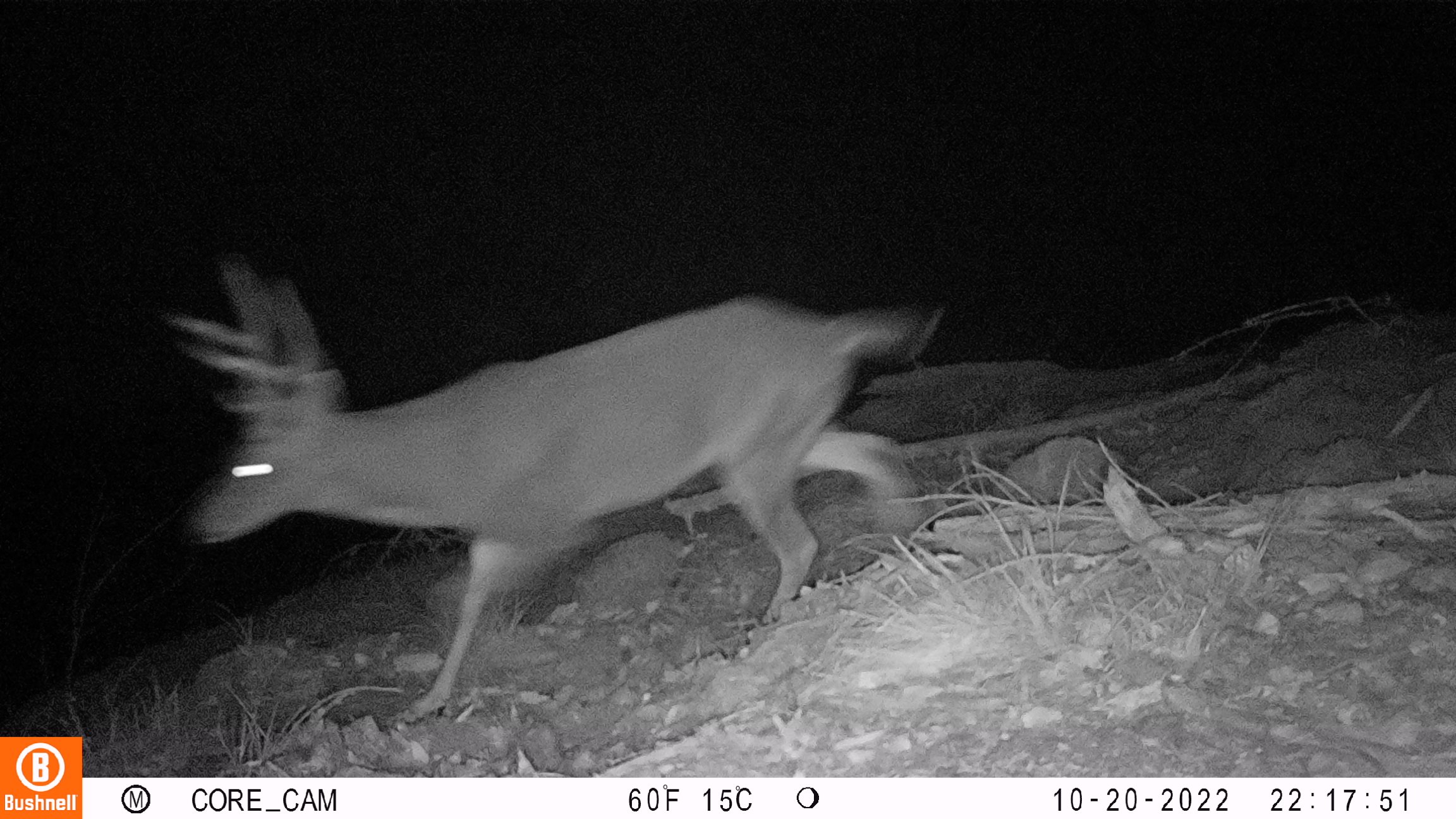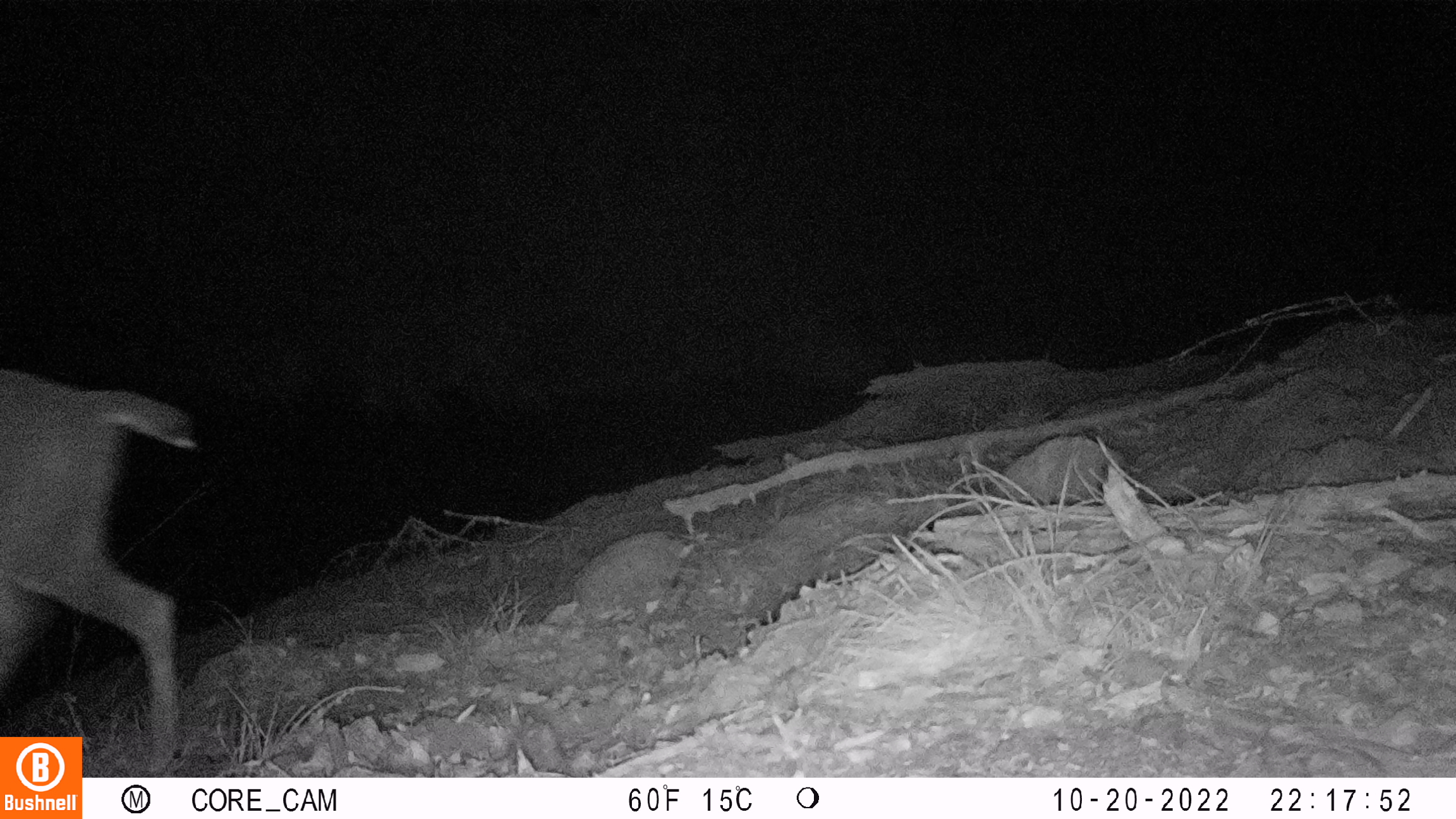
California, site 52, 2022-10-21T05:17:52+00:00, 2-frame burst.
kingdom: Animalia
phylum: Chordata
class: Mammalia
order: Artiodactyla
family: Cervidae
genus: Odocoileus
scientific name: Odocoileus hemionus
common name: mule deer